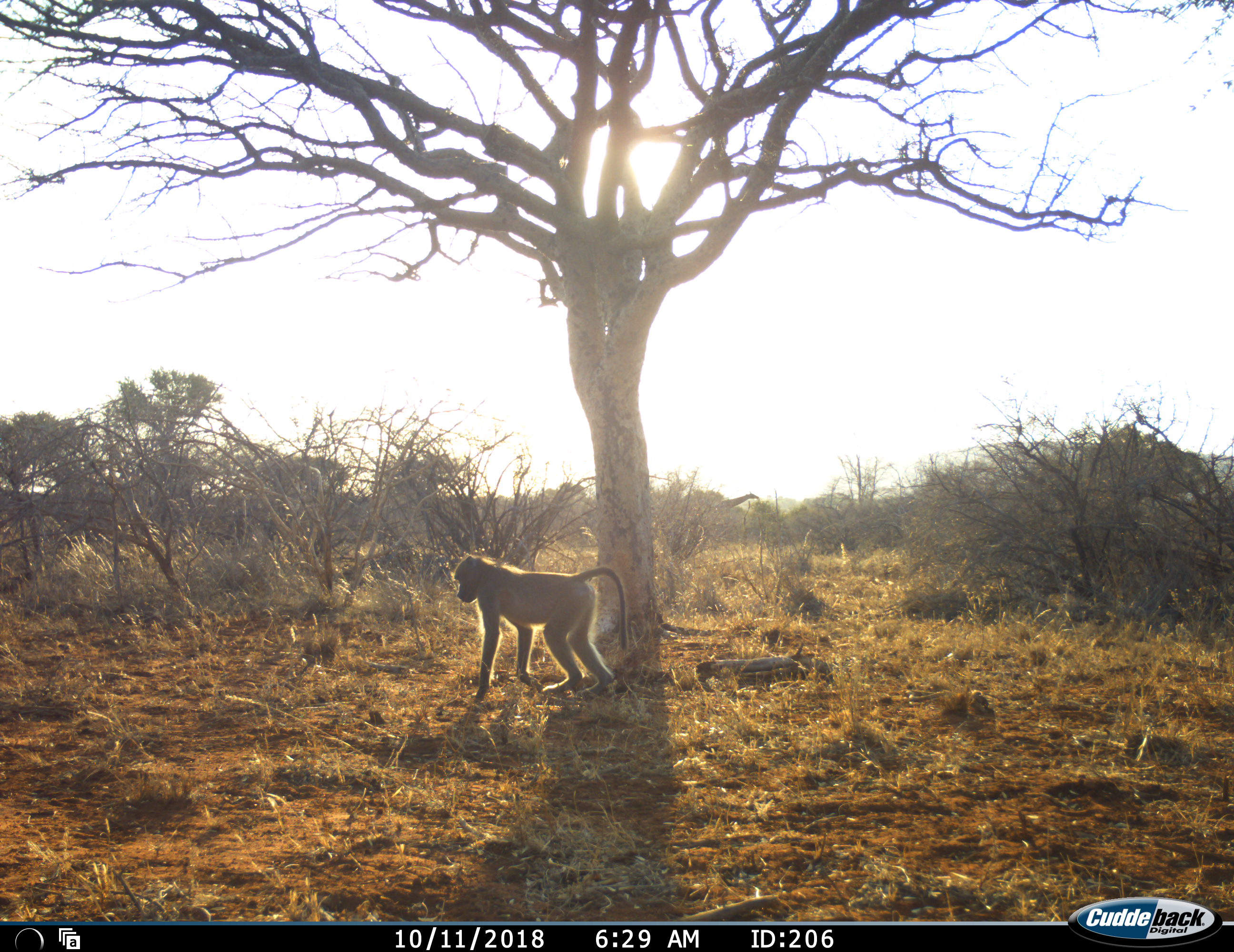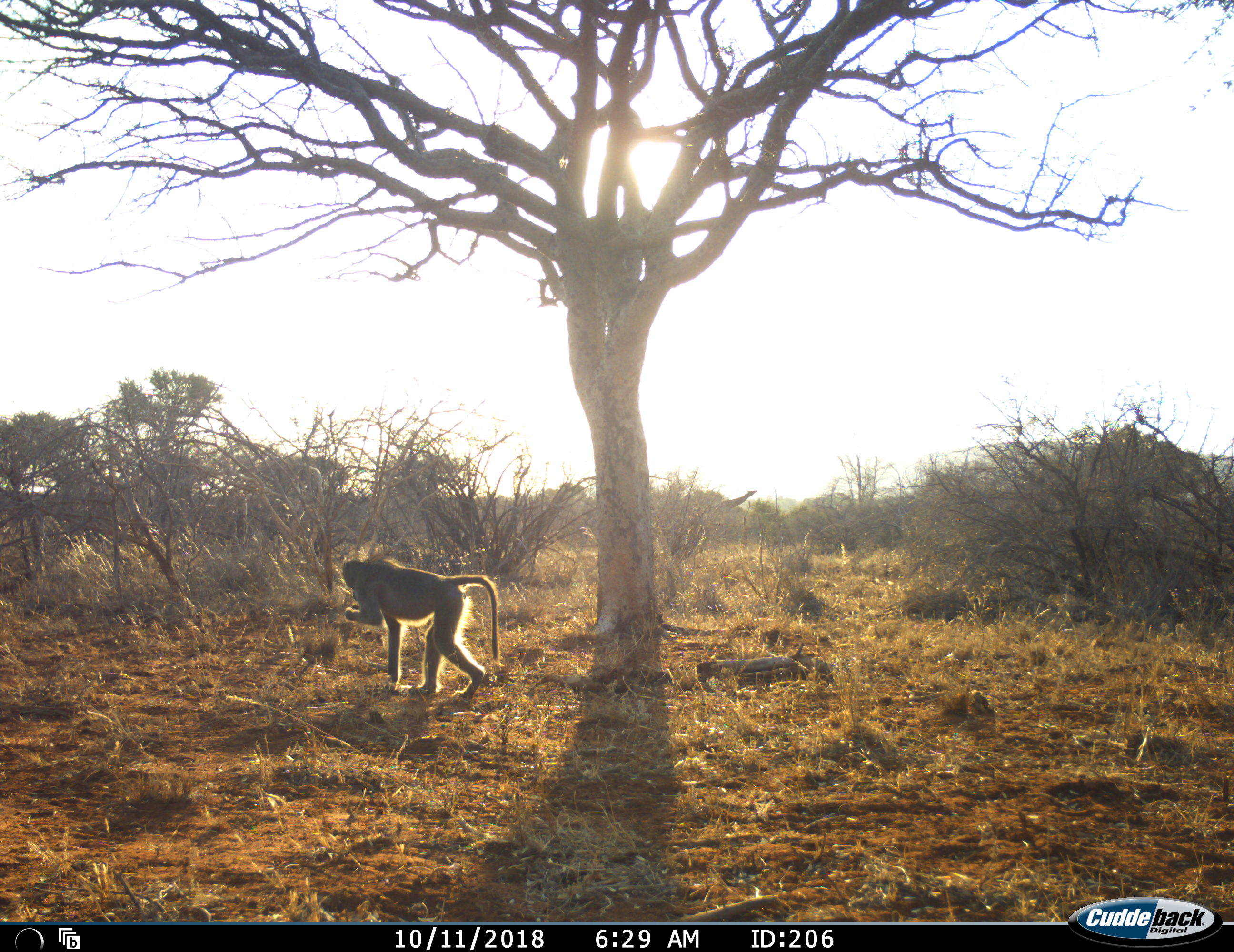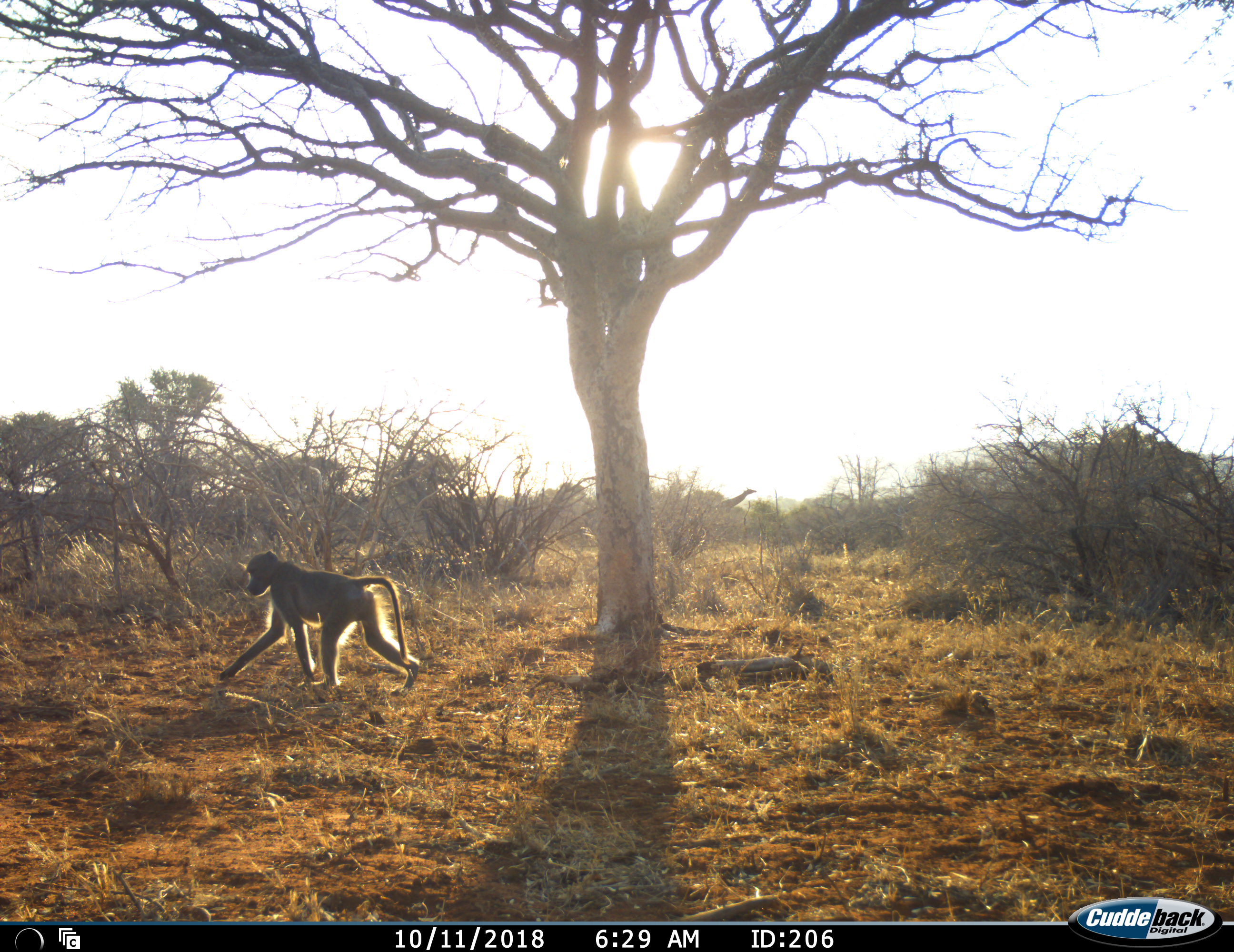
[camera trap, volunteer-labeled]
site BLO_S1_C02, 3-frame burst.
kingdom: Animalia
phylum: Chordata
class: Mammalia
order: Primates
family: Cercopithecidae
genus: Papio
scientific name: Papio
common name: baboon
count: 1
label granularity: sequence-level